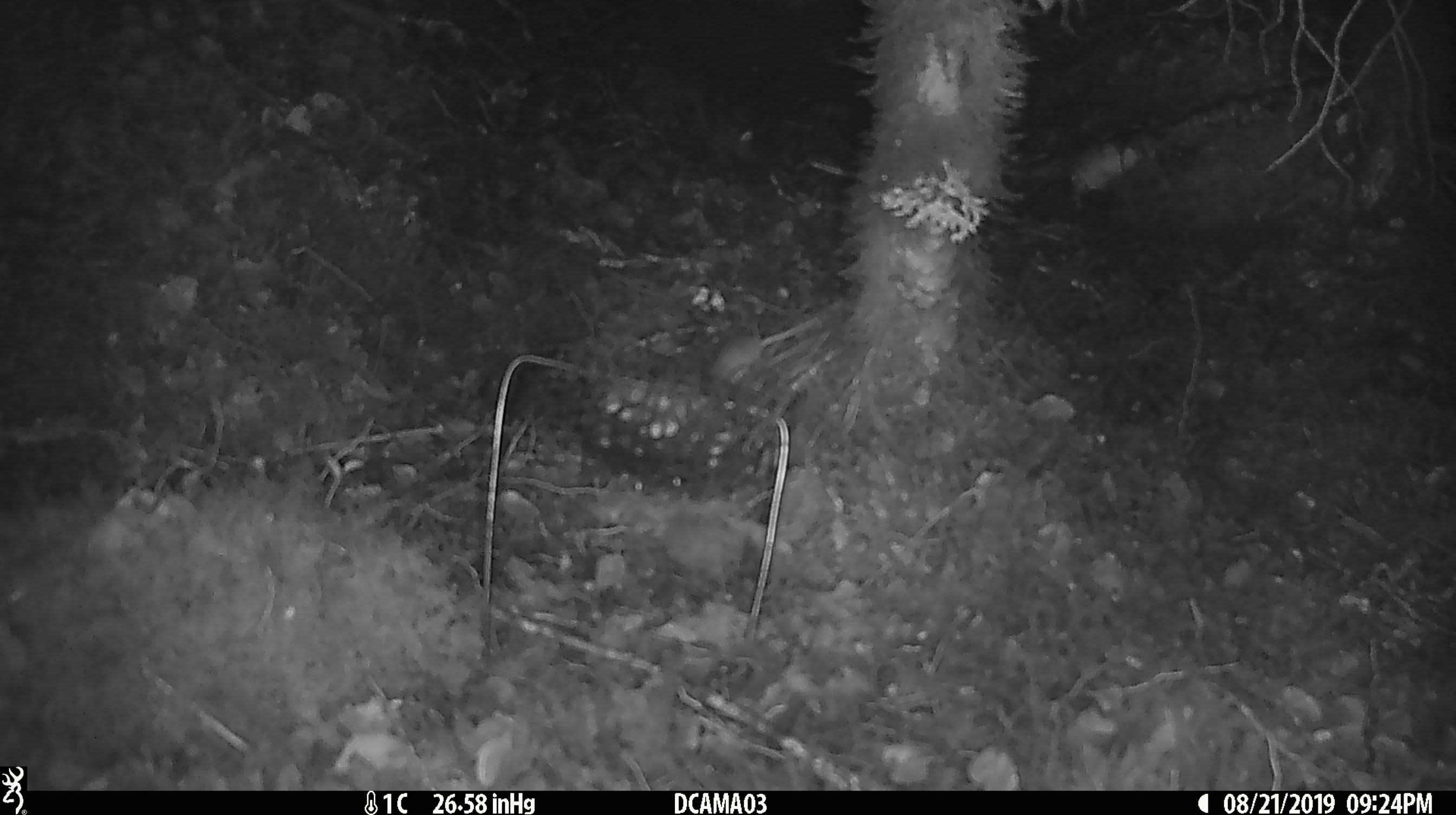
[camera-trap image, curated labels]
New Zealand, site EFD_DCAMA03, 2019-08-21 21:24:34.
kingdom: Animalia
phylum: Chordata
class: Mammalia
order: Rodentia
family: Muridae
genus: Mus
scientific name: Mus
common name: mouse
Mouse (Mus).